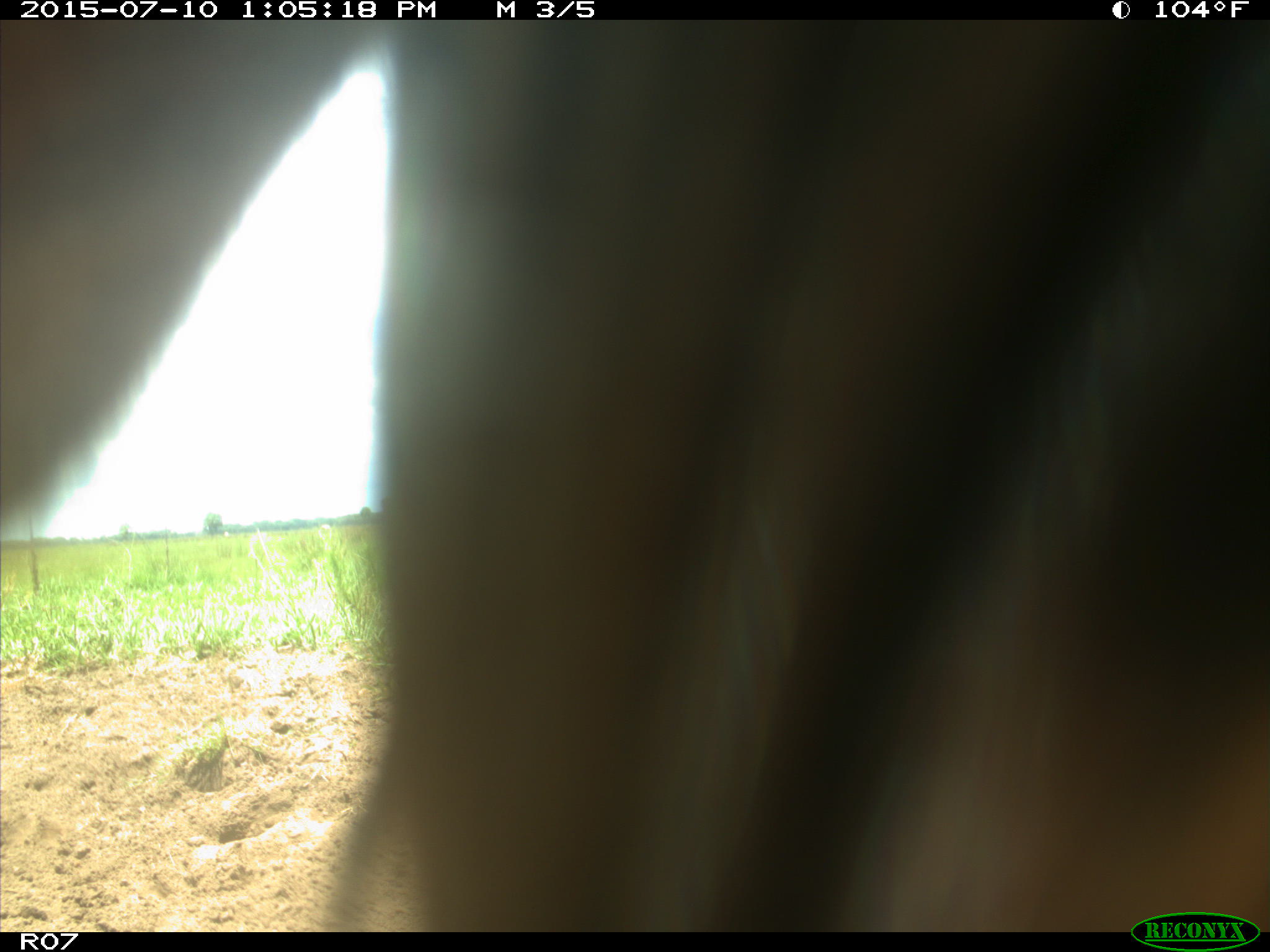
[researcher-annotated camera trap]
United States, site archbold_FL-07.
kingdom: Animalia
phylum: Chordata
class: Mammalia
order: Artiodactyla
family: Bovidae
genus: Bos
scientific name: Bos taurus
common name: domestic cow